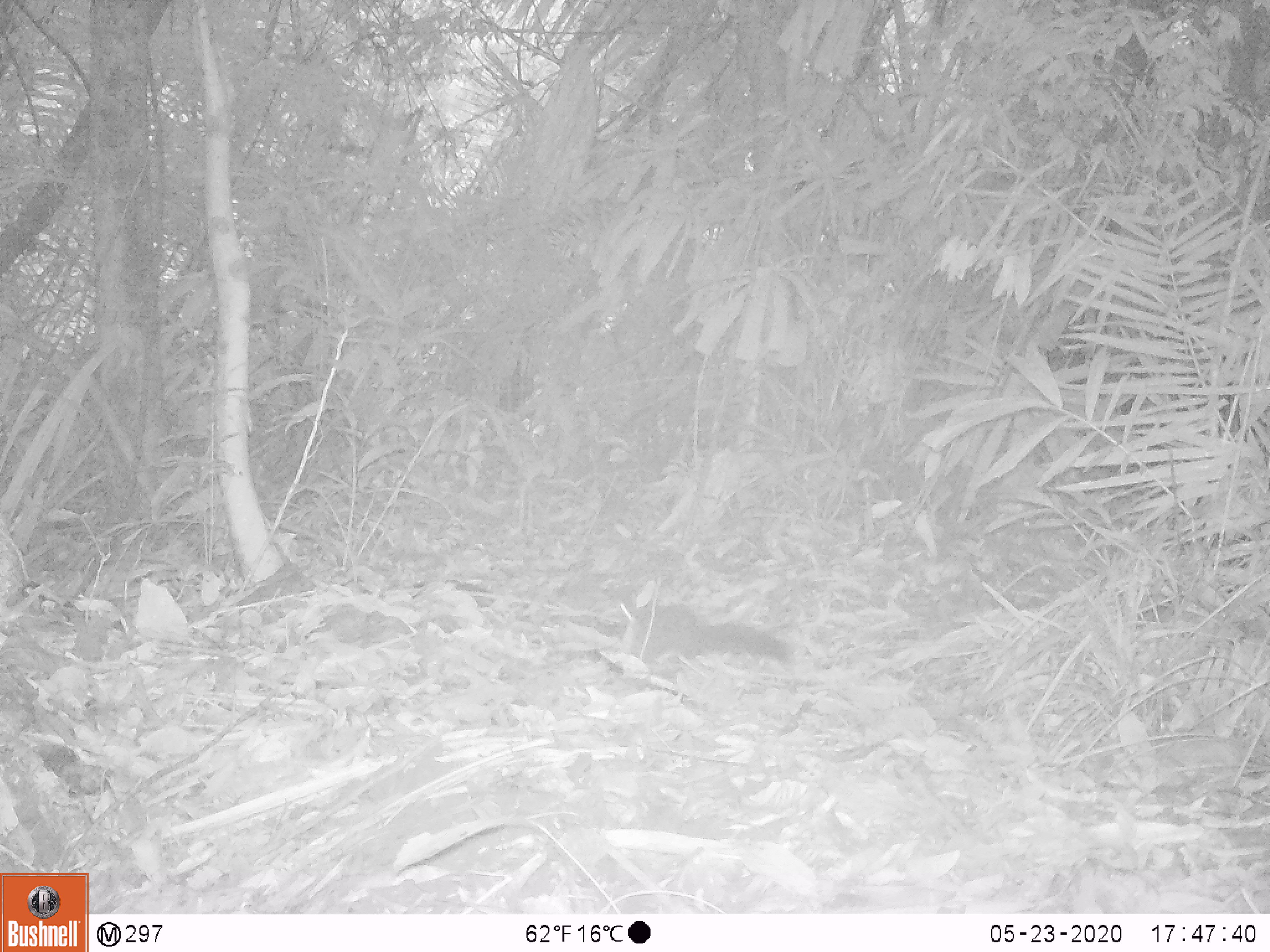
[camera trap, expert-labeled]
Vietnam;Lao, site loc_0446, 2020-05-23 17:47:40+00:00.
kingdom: Animalia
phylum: Chordata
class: Mammalia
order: Rodentia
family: Sciuridae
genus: Dremomys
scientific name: Dremomys rufigenis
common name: red-cheeked squirrel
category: red cheeked squirrel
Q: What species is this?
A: Red cheeked squirrel (red-cheeked squirrel) (Dremomys rufigenis).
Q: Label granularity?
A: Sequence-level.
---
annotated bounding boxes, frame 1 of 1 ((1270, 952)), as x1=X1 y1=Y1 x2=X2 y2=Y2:
red cheeked squirrel: x1=619 y1=598 x2=796 y2=673